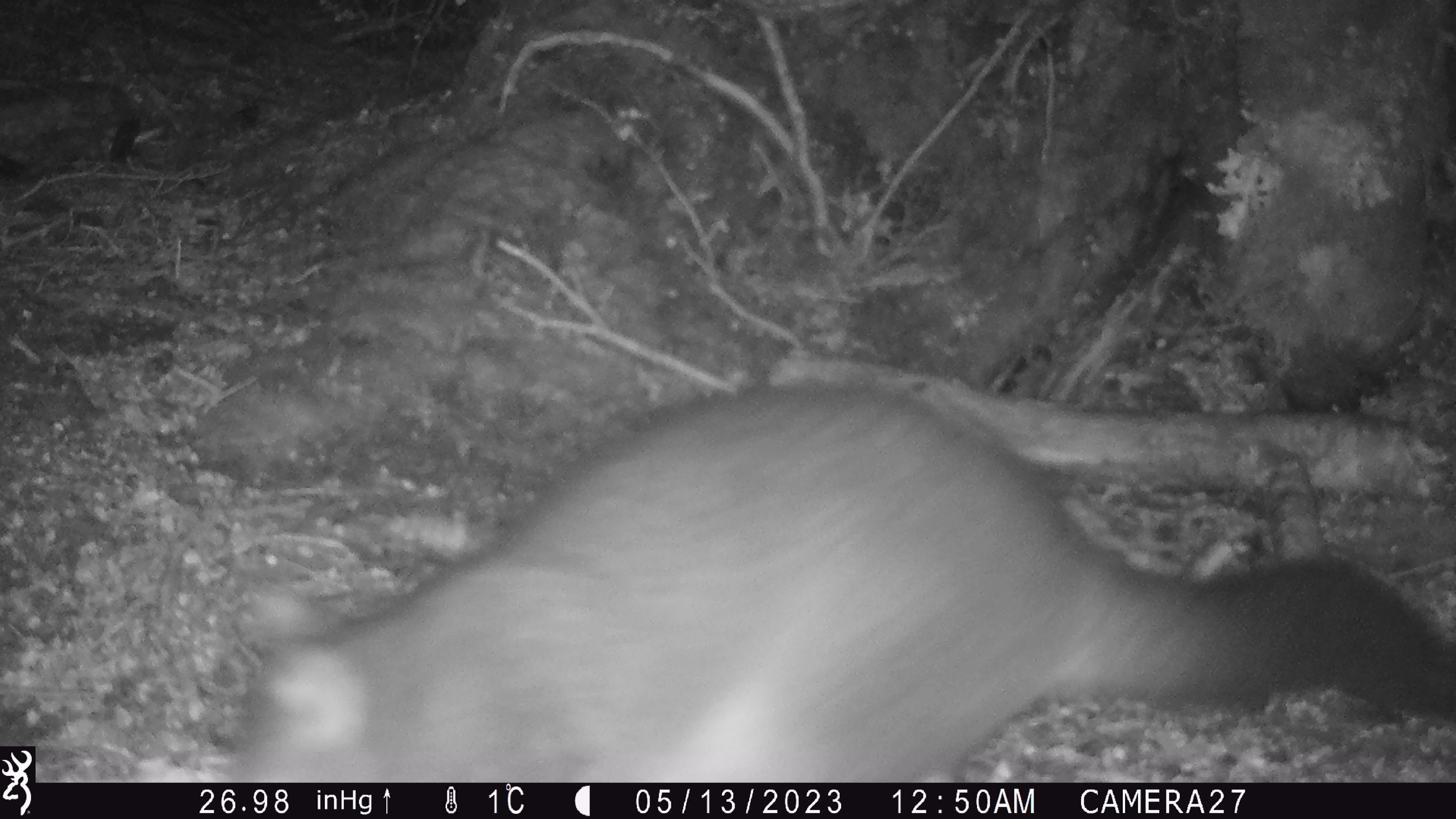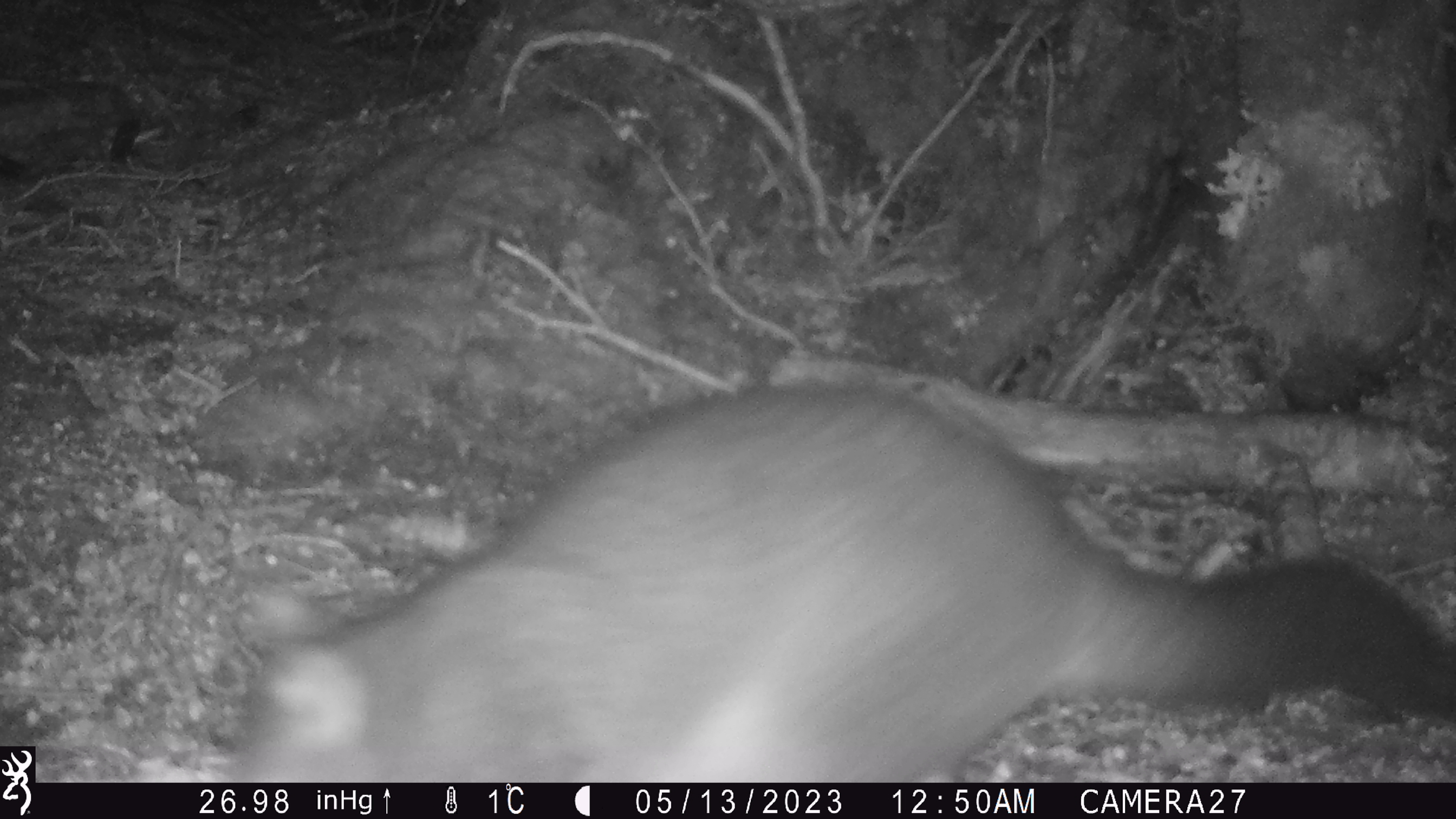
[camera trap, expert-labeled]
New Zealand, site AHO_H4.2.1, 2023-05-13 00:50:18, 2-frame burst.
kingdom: Animalia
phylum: Chordata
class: Mammalia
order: Diprotodontia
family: Phalangeridae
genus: Trichosurus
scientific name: Trichosurus vulpecula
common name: common brushtail possum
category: possum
Possum (common brushtail possum) (Trichosurus vulpecula).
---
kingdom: Animalia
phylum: Chordata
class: Mammalia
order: Carnivora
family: Mustelidae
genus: Mustela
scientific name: Mustela erminea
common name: stoat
Stoat (Mustela erminea).